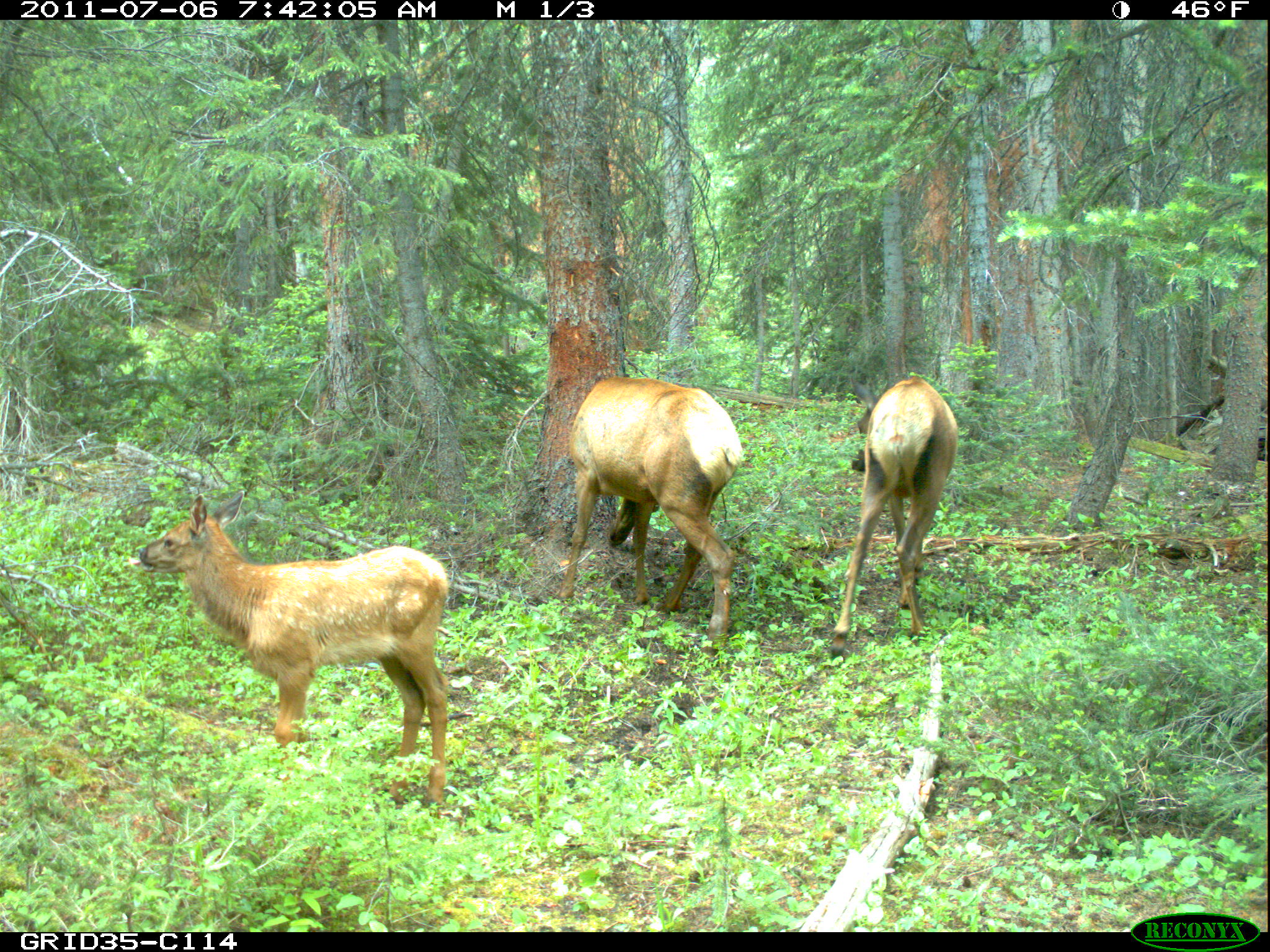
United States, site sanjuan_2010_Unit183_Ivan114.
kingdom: Animalia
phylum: Chordata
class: Mammalia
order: Artiodactyla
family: Cervidae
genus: Cervus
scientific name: Cervus elaphus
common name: red deer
Cervus elaphus (red deer).